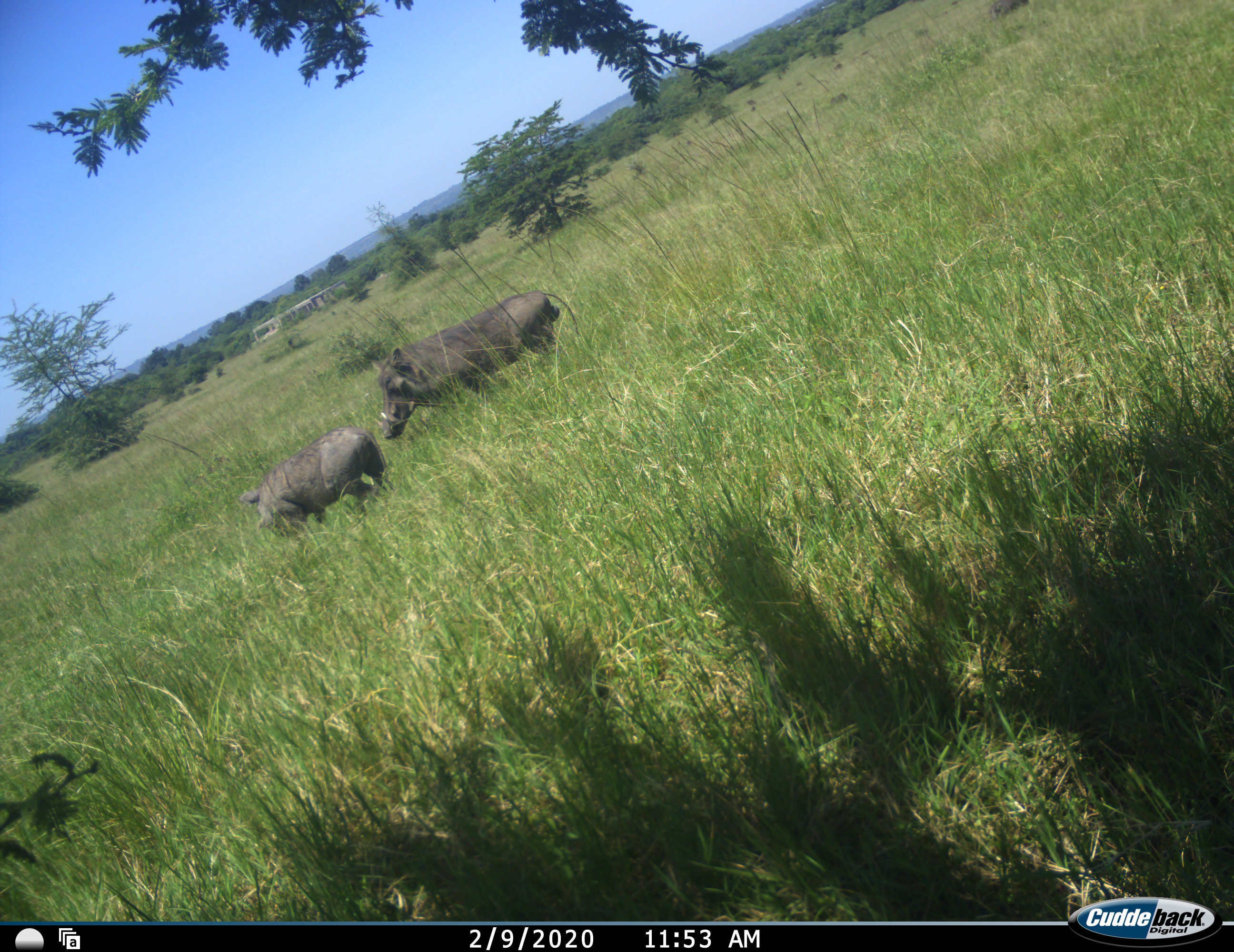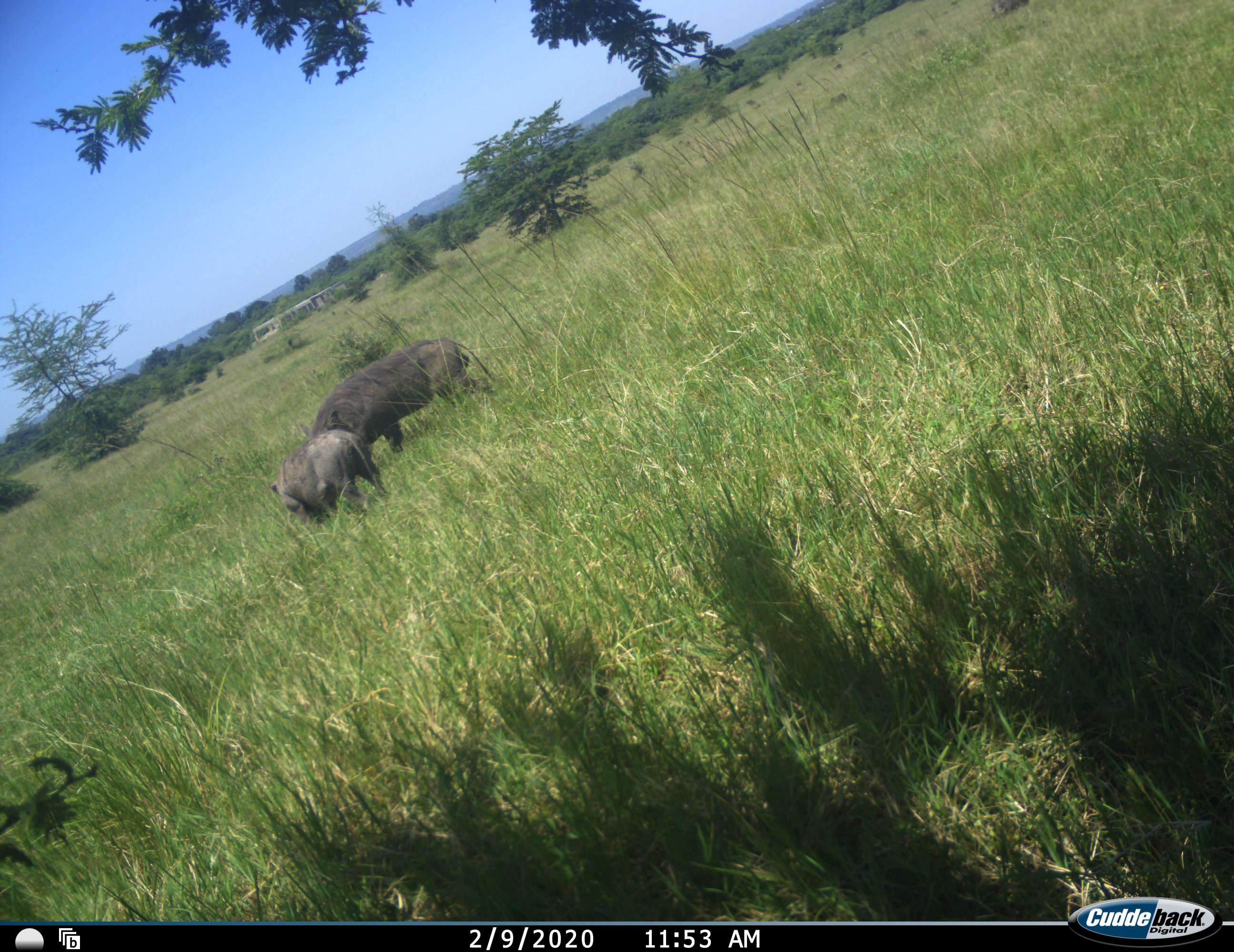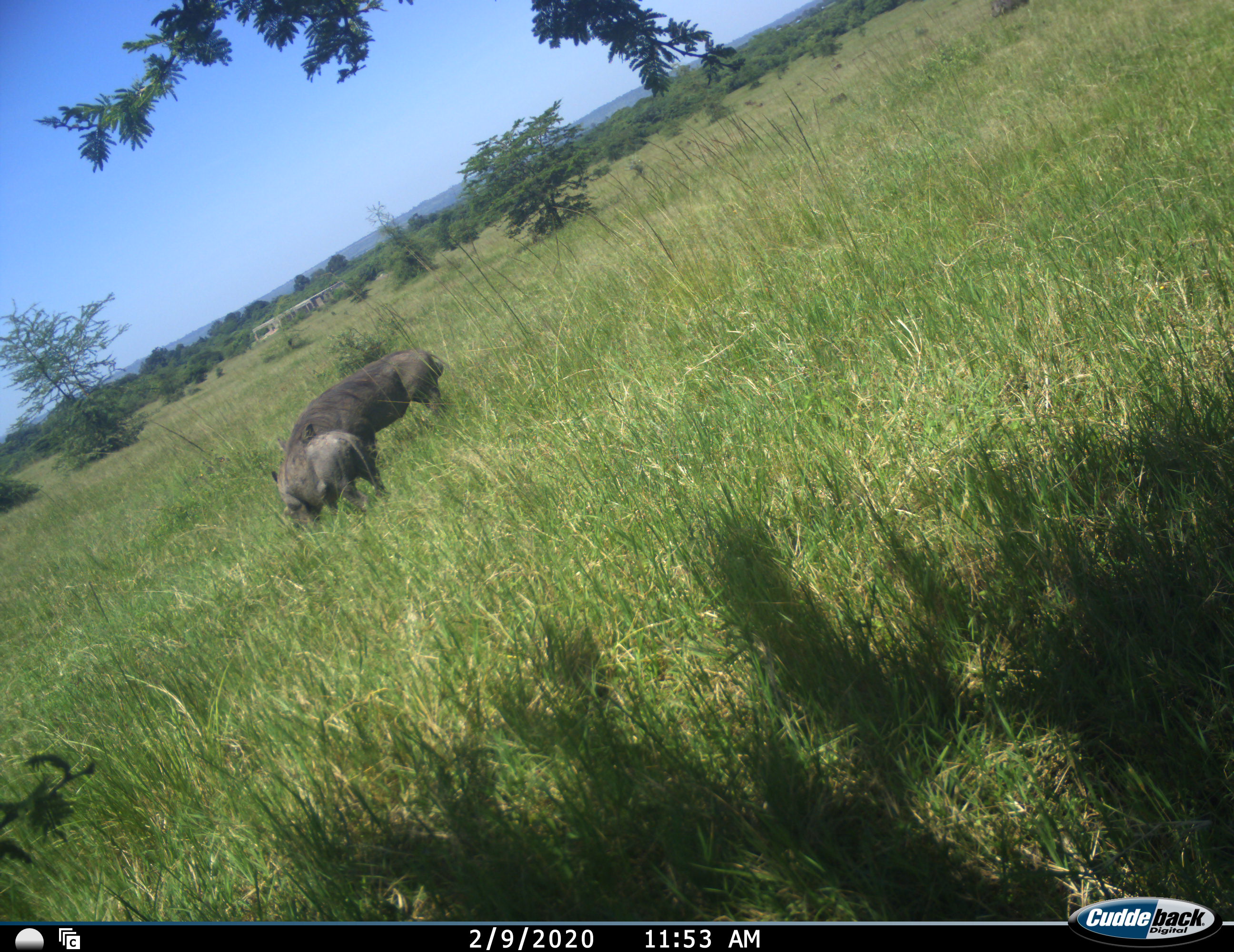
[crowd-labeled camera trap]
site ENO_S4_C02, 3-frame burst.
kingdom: Animalia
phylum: Chordata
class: Mammalia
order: Artiodactyla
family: Suidae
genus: Phacochoerus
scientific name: Phacochoerus africanus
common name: warthog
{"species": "warthog (Phacochoerus africanus)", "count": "2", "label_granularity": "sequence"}